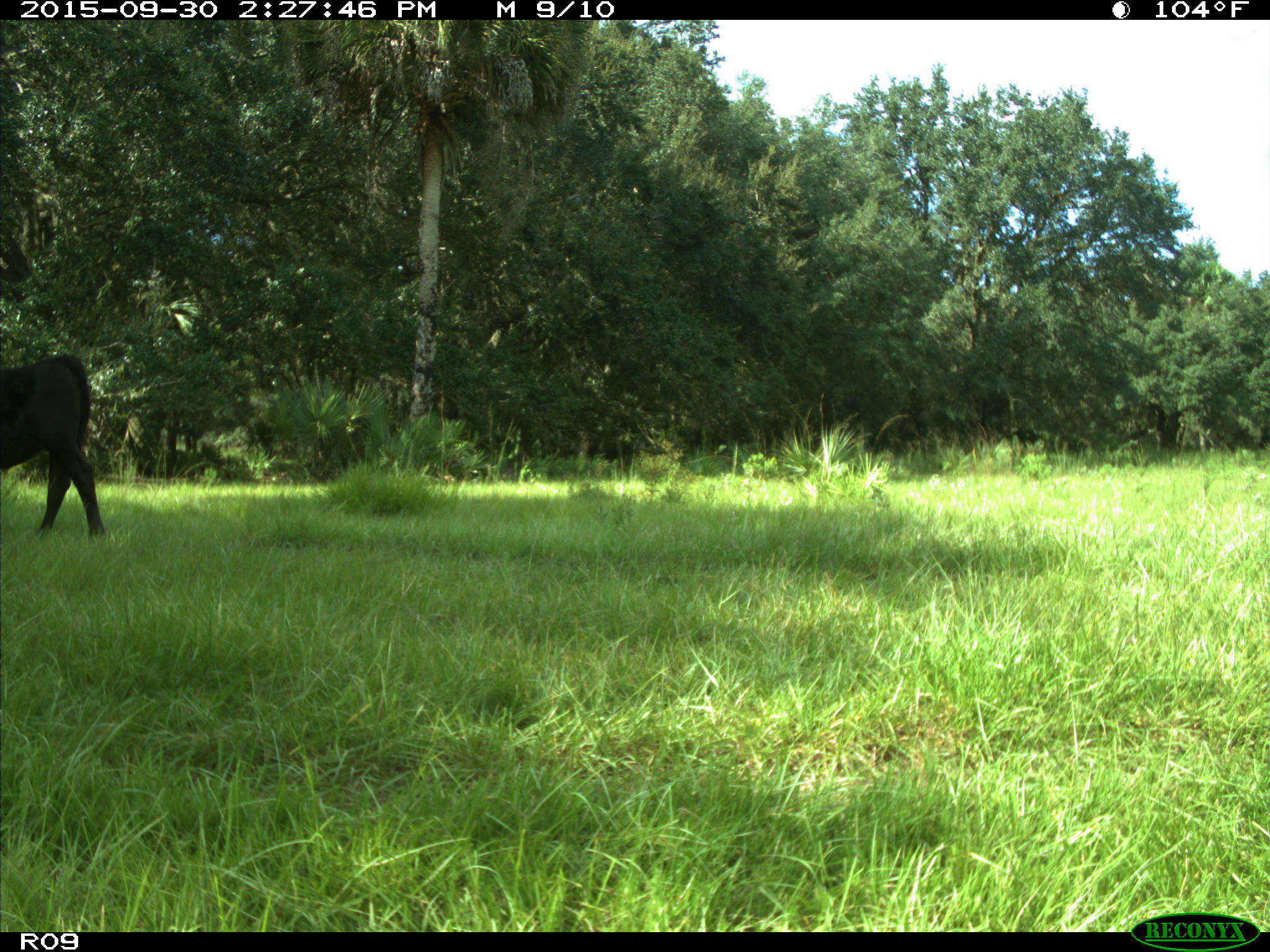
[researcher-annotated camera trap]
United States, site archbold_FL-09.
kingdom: Animalia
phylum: Chordata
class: Mammalia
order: Artiodactyla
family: Bovidae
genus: Bos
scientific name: Bos taurus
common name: domestic cow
Bos taurus (domestic cow).